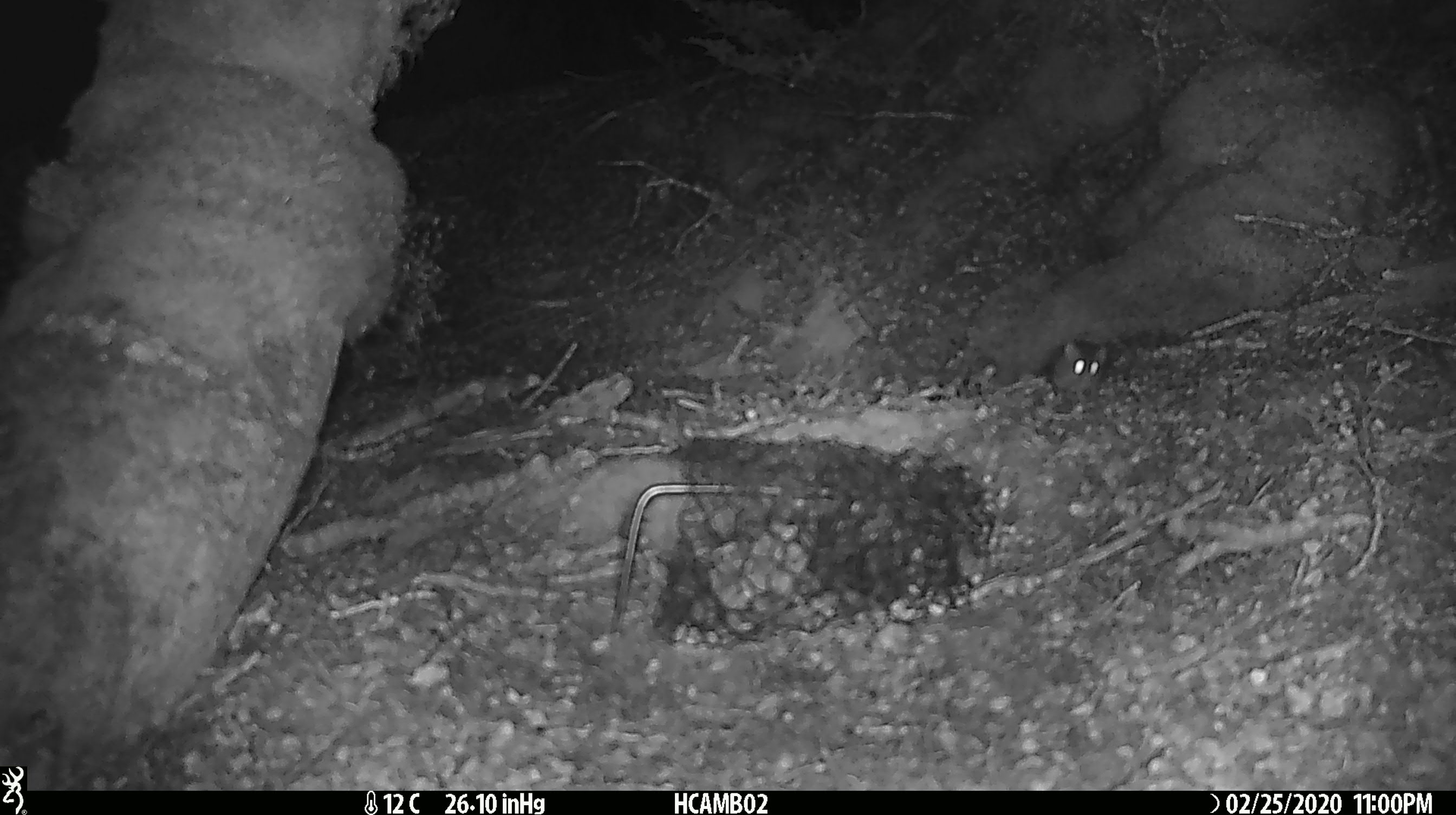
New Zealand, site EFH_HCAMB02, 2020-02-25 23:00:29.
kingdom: Animalia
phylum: Chordata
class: Mammalia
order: Rodentia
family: Muridae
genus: Mus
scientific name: Mus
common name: mouse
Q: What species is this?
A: Mouse (Mus).